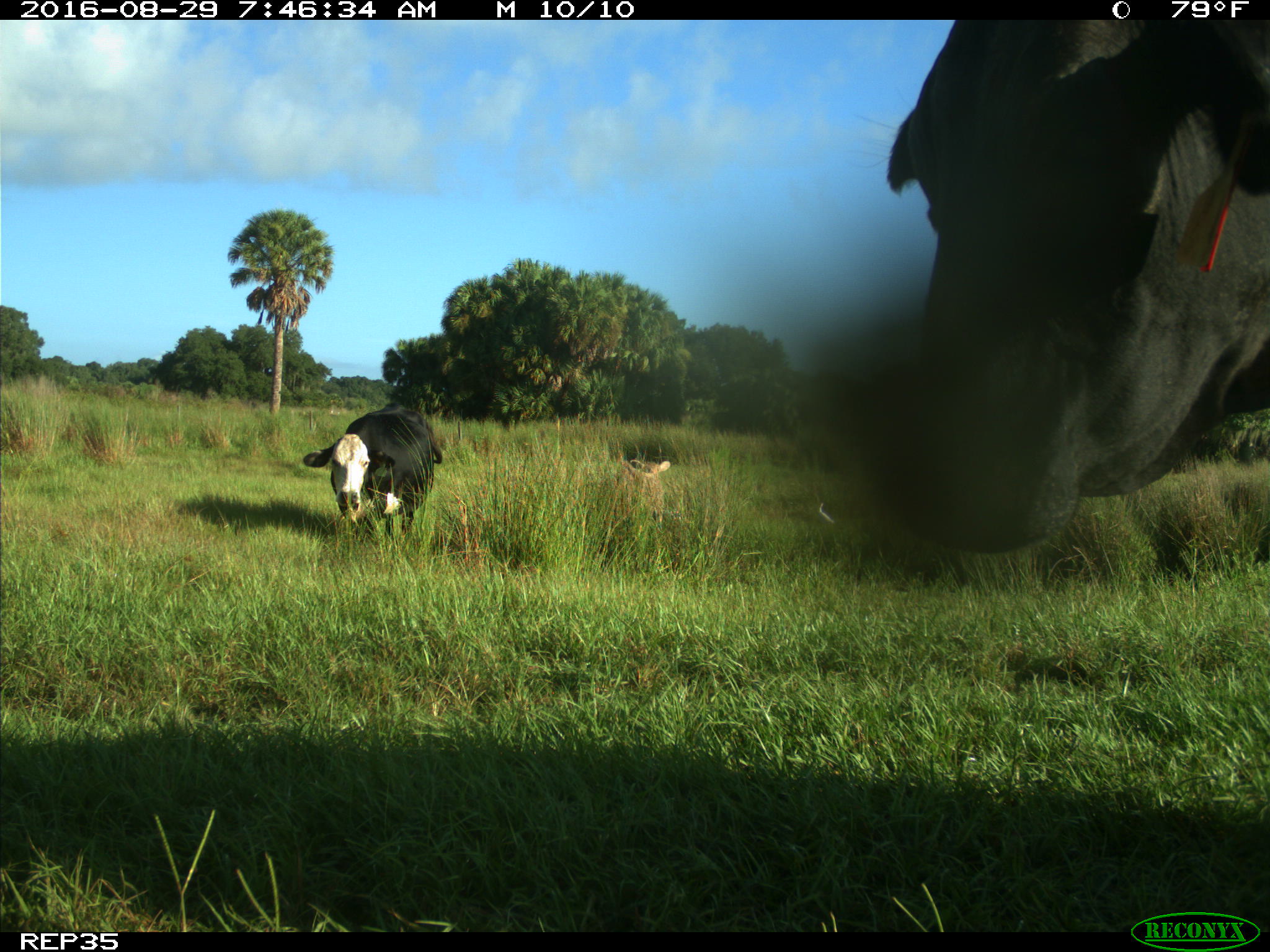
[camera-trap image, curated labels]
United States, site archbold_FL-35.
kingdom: Animalia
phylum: Chordata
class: Mammalia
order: Artiodactyla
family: Bovidae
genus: Bos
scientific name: Bos taurus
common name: domestic cow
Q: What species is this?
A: Bos taurus (domestic cow).